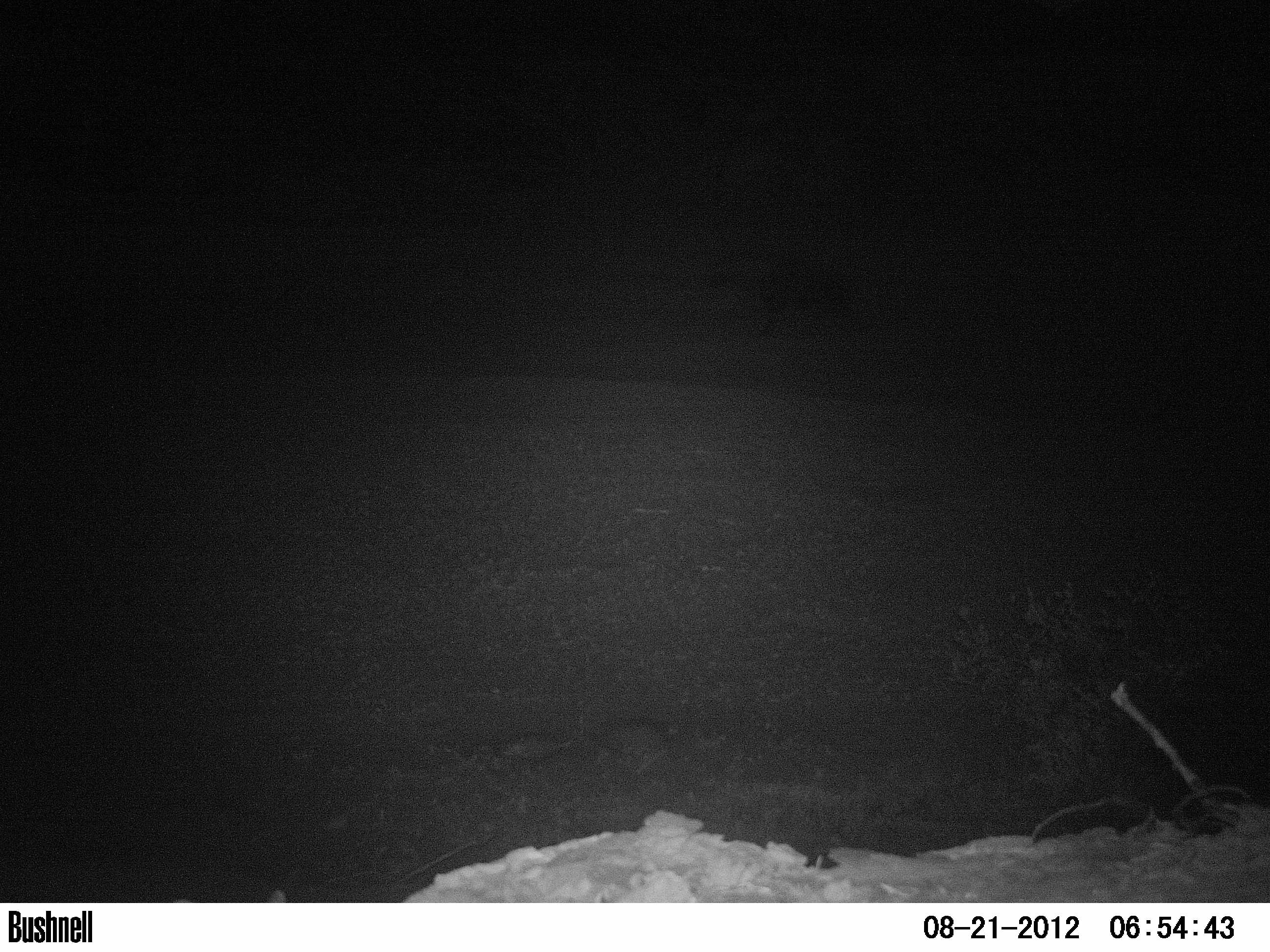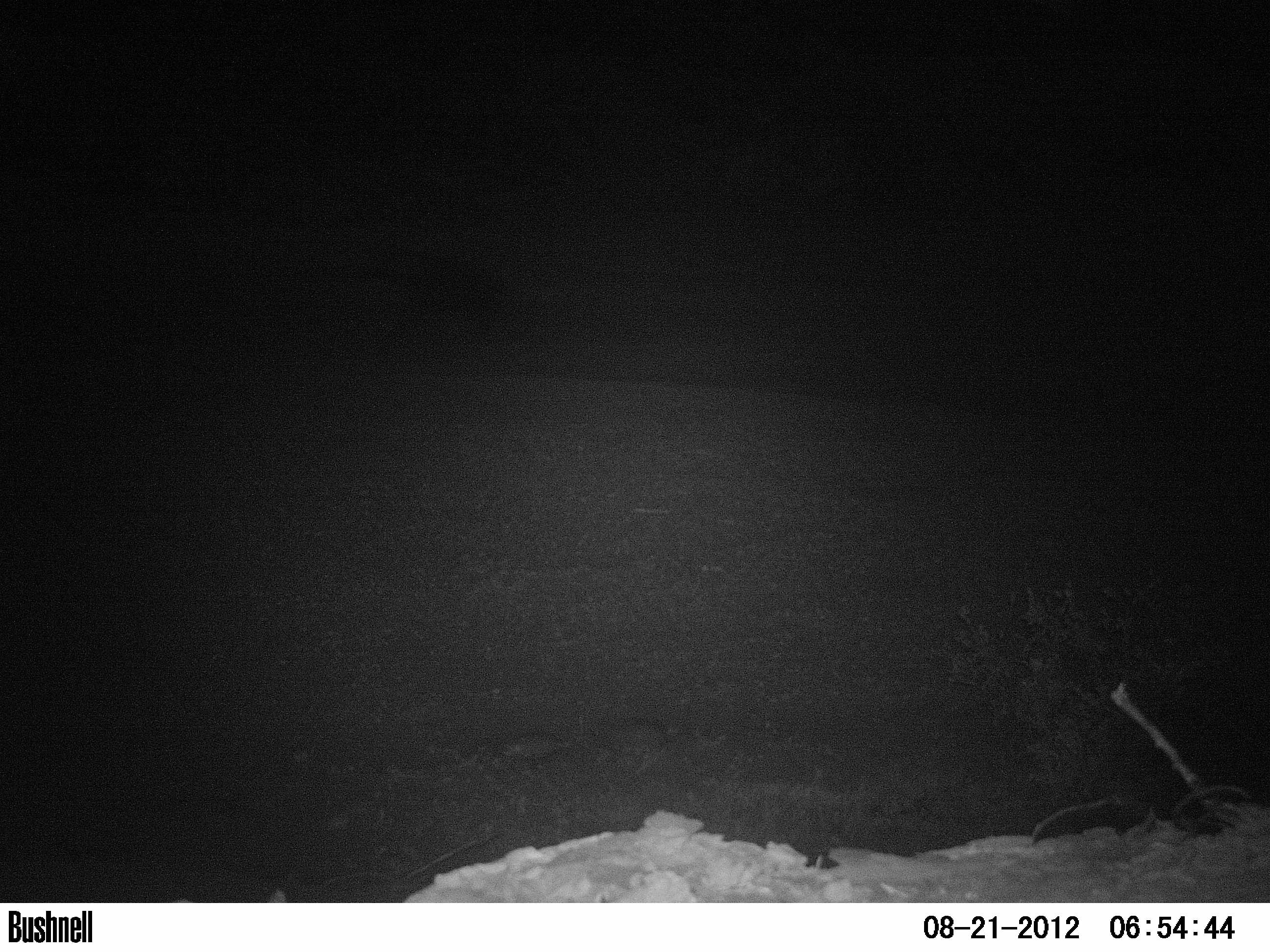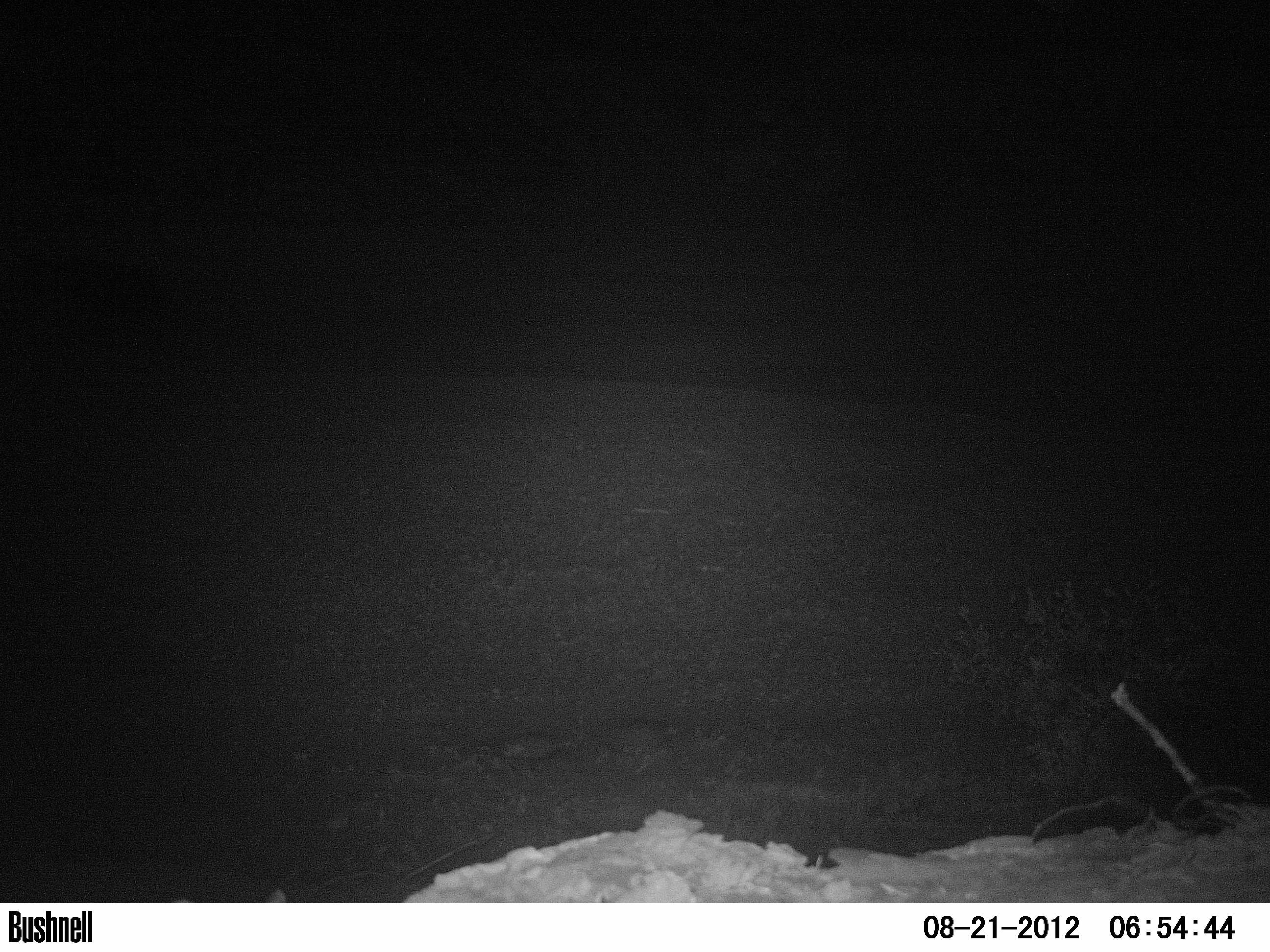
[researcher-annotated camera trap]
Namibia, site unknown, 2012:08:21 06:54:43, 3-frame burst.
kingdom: Animalia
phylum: Chordata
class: Mammalia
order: Carnivora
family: Hyaenidae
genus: Parahyaena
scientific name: Parahyaena brunnea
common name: brown hyena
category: hyaena brunnea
Hyaena brunnea (brown hyena) (Parahyaena brunnea).